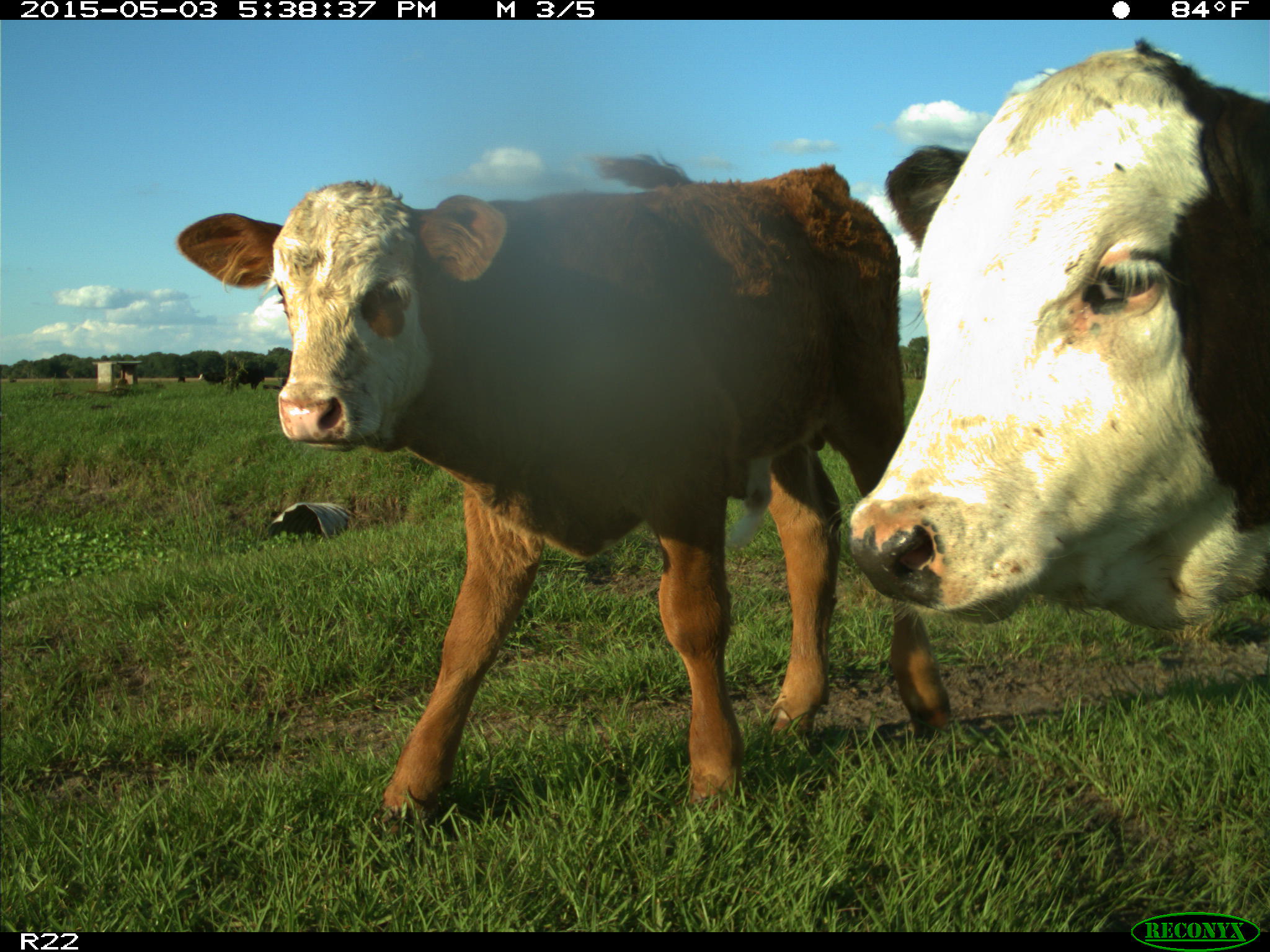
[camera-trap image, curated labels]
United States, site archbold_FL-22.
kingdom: Animalia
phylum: Chordata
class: Mammalia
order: Artiodactyla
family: Bovidae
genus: Bos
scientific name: Bos taurus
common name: domestic cow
Bos taurus (domestic cow).